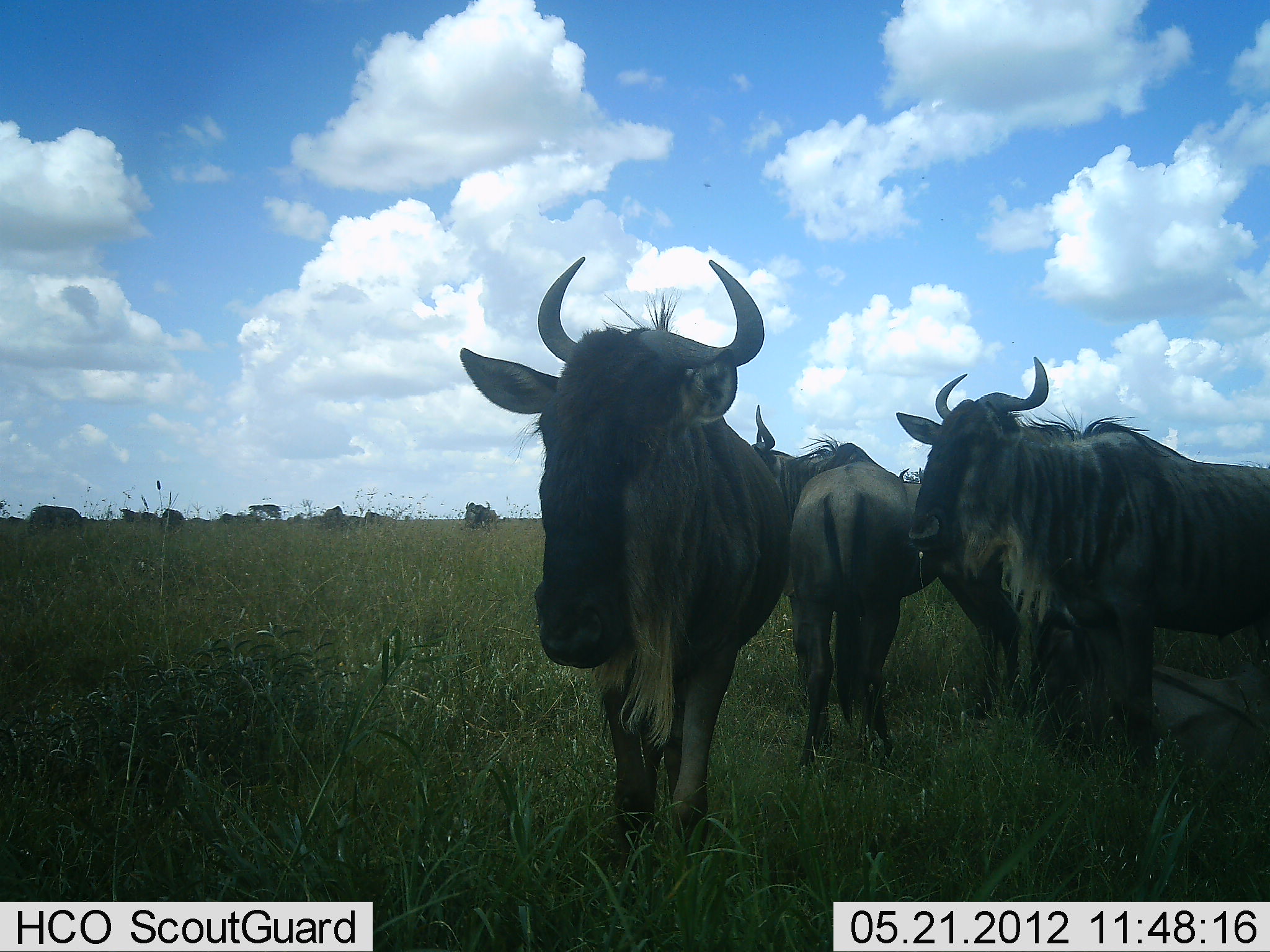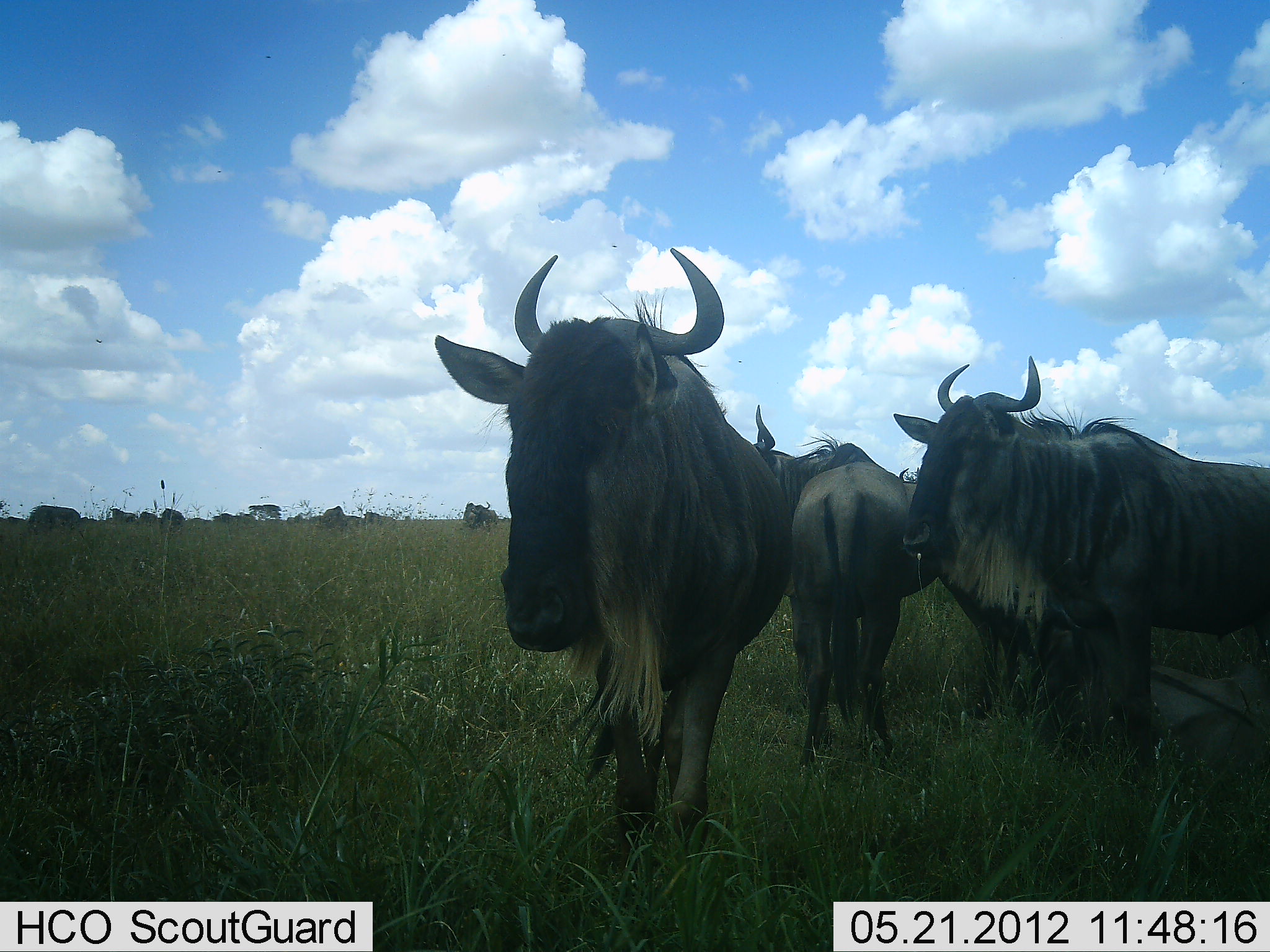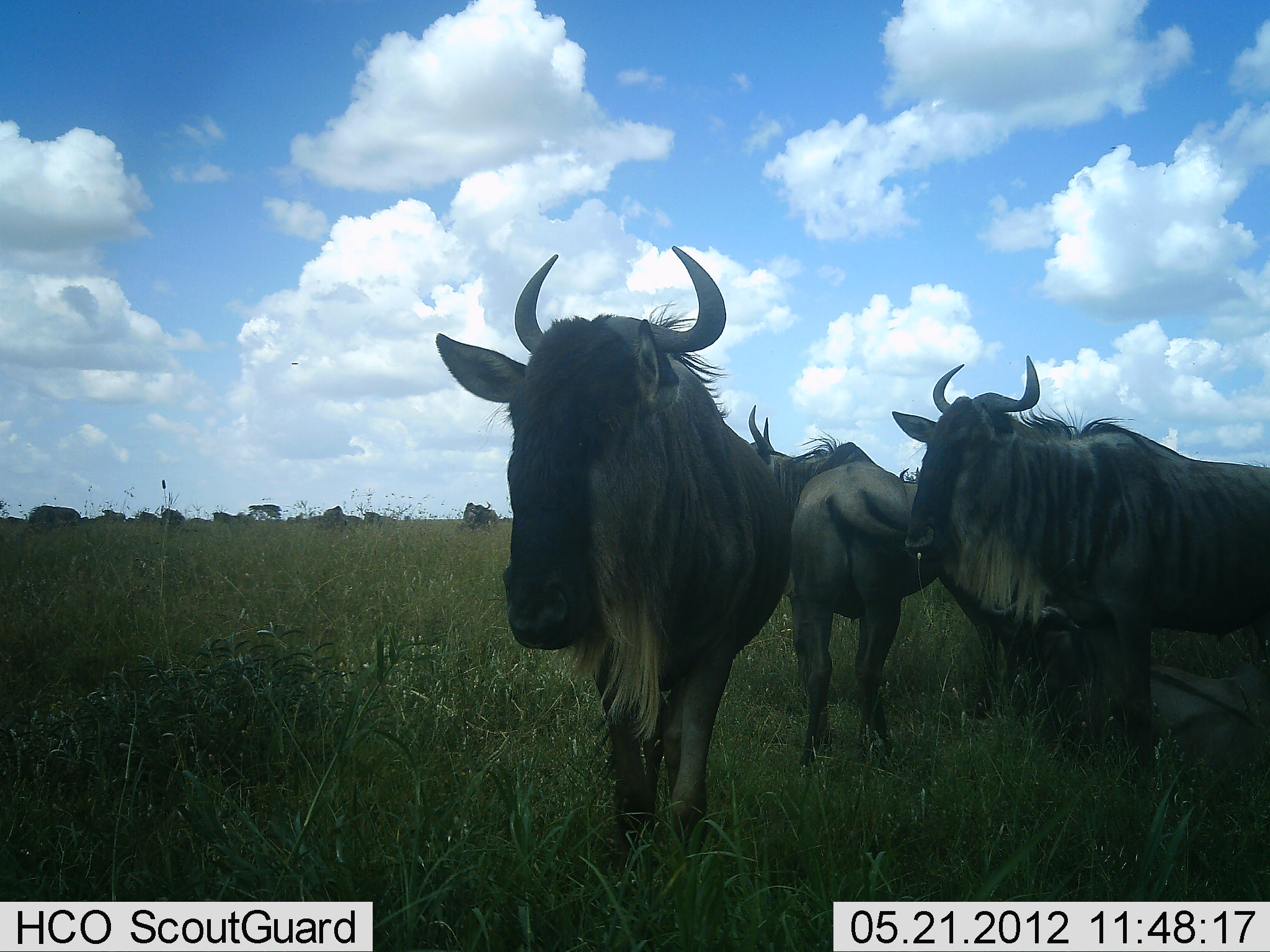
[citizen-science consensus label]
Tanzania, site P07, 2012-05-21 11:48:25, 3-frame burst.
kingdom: Animalia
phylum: Chordata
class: Mammalia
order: Artiodactyla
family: Bovidae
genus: Connochaetes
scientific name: Connochaetes taurinus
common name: blue wildebeest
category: wildebeest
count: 8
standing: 100%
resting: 27%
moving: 27%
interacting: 0%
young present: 0%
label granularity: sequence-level